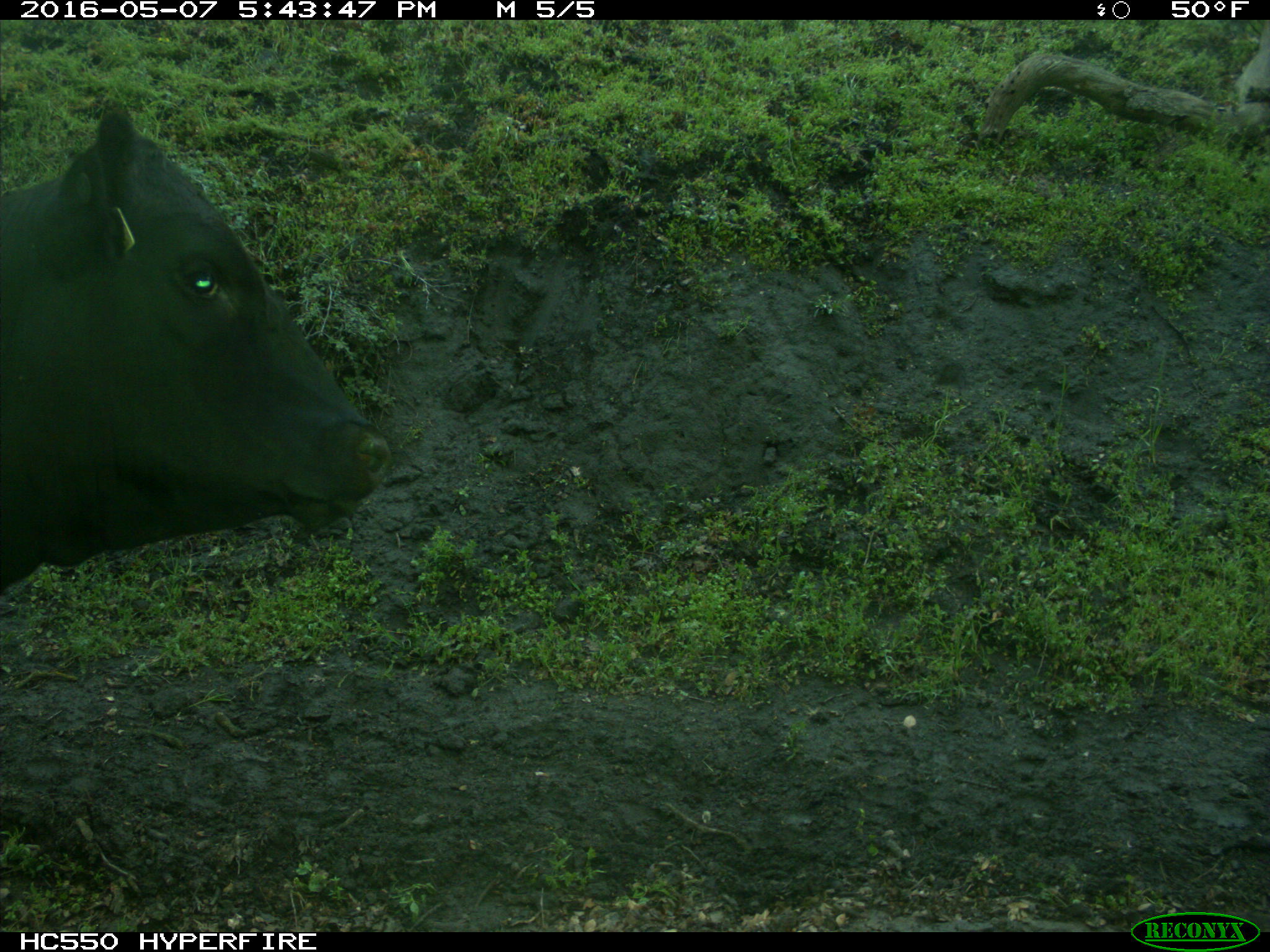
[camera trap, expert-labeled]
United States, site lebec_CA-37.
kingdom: Animalia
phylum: Chordata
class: Mammalia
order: Artiodactyla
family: Bovidae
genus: Bos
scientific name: Bos taurus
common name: domestic cow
Bos taurus (domestic cow).